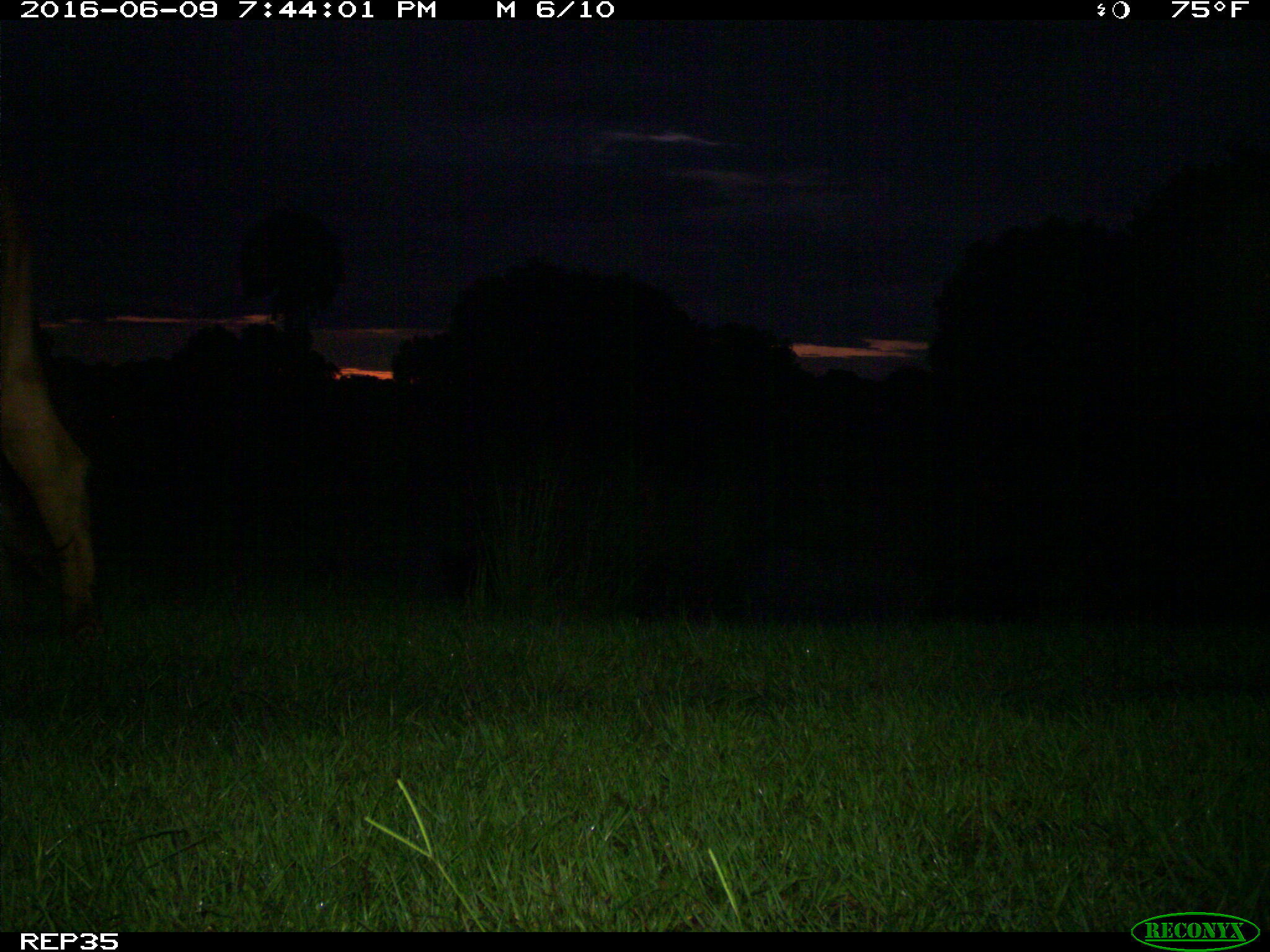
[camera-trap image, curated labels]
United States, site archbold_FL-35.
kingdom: Animalia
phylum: Chordata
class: Mammalia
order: Artiodactyla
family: Bovidae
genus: Bos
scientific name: Bos taurus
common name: domestic cow